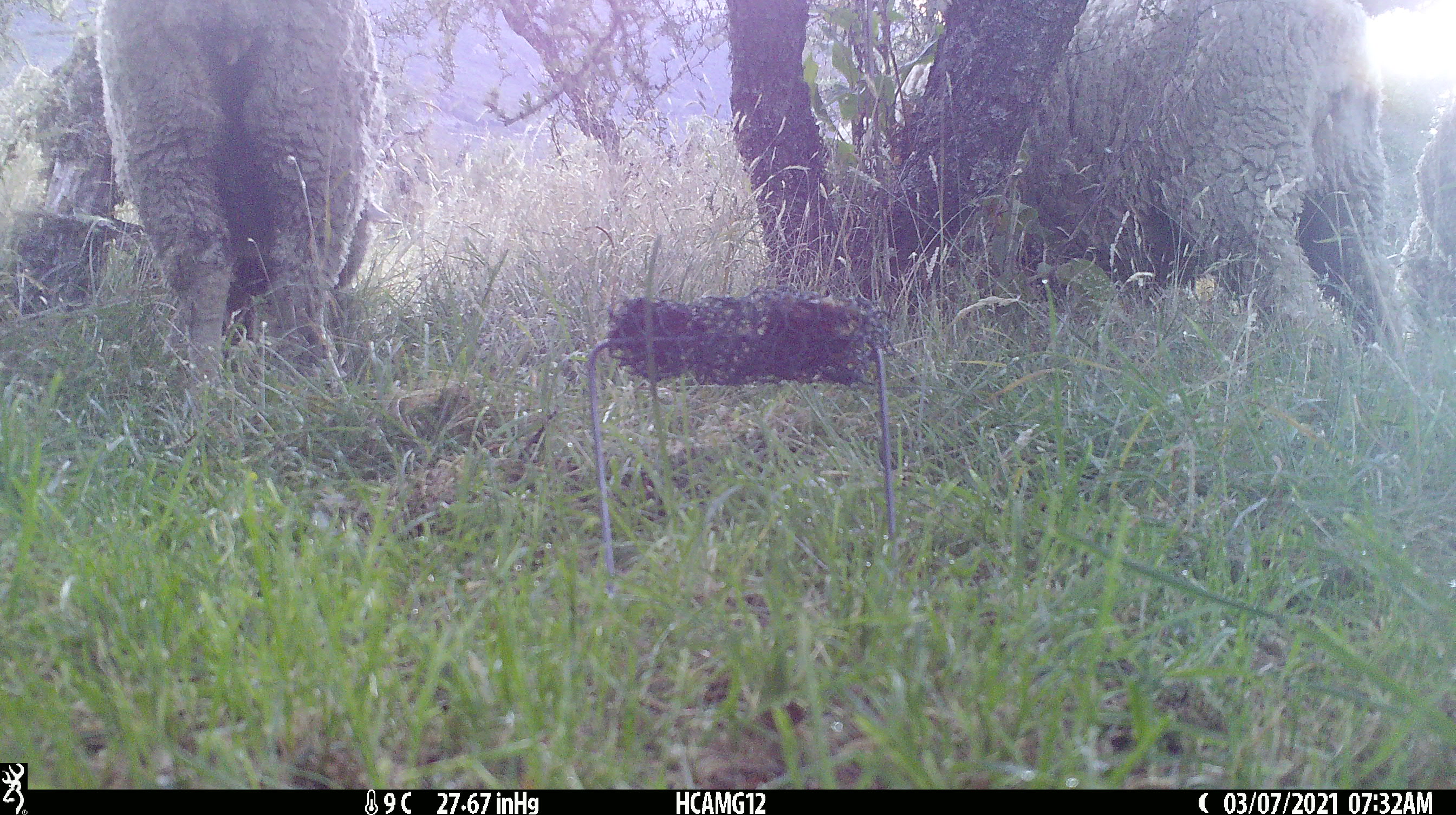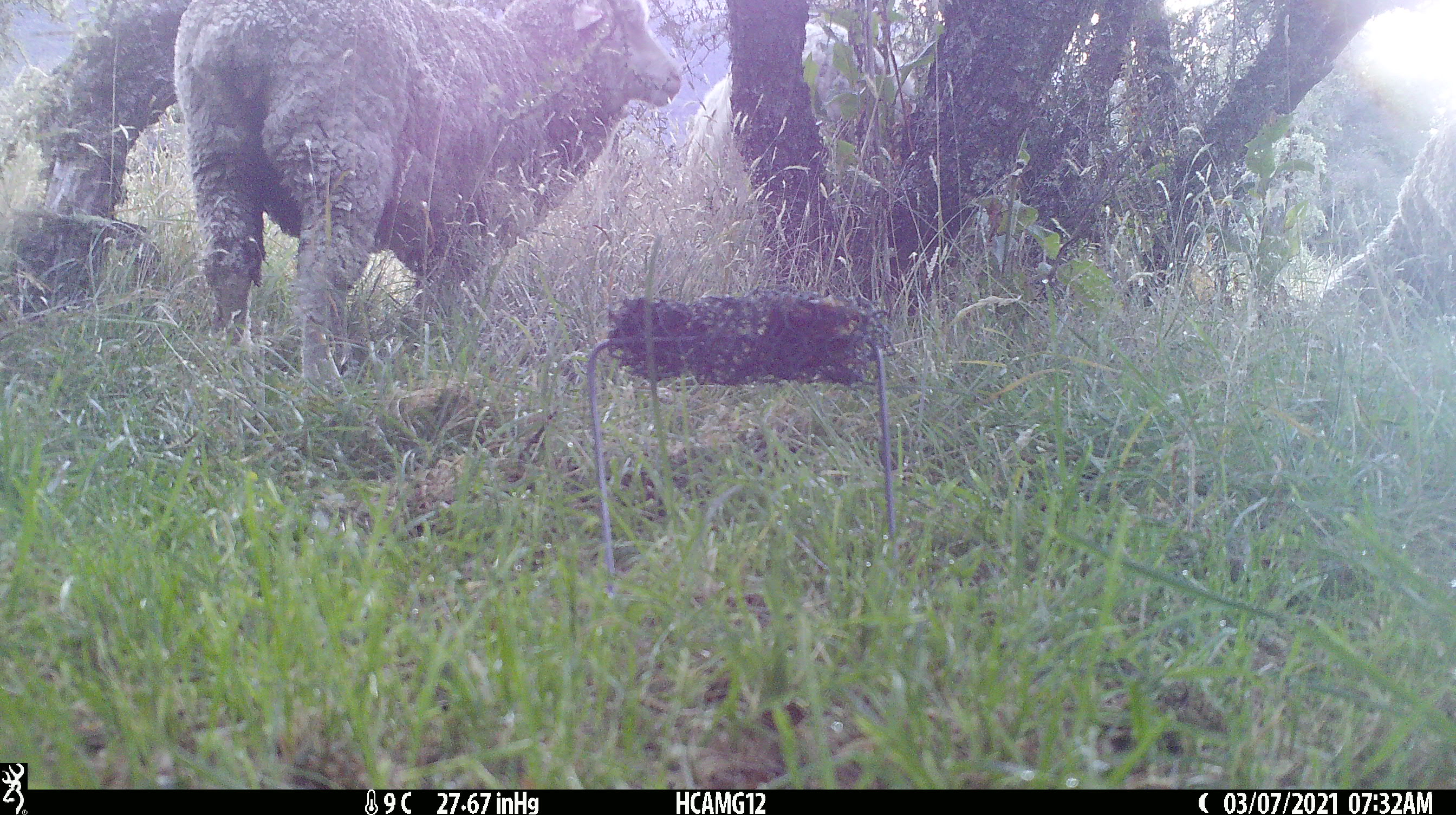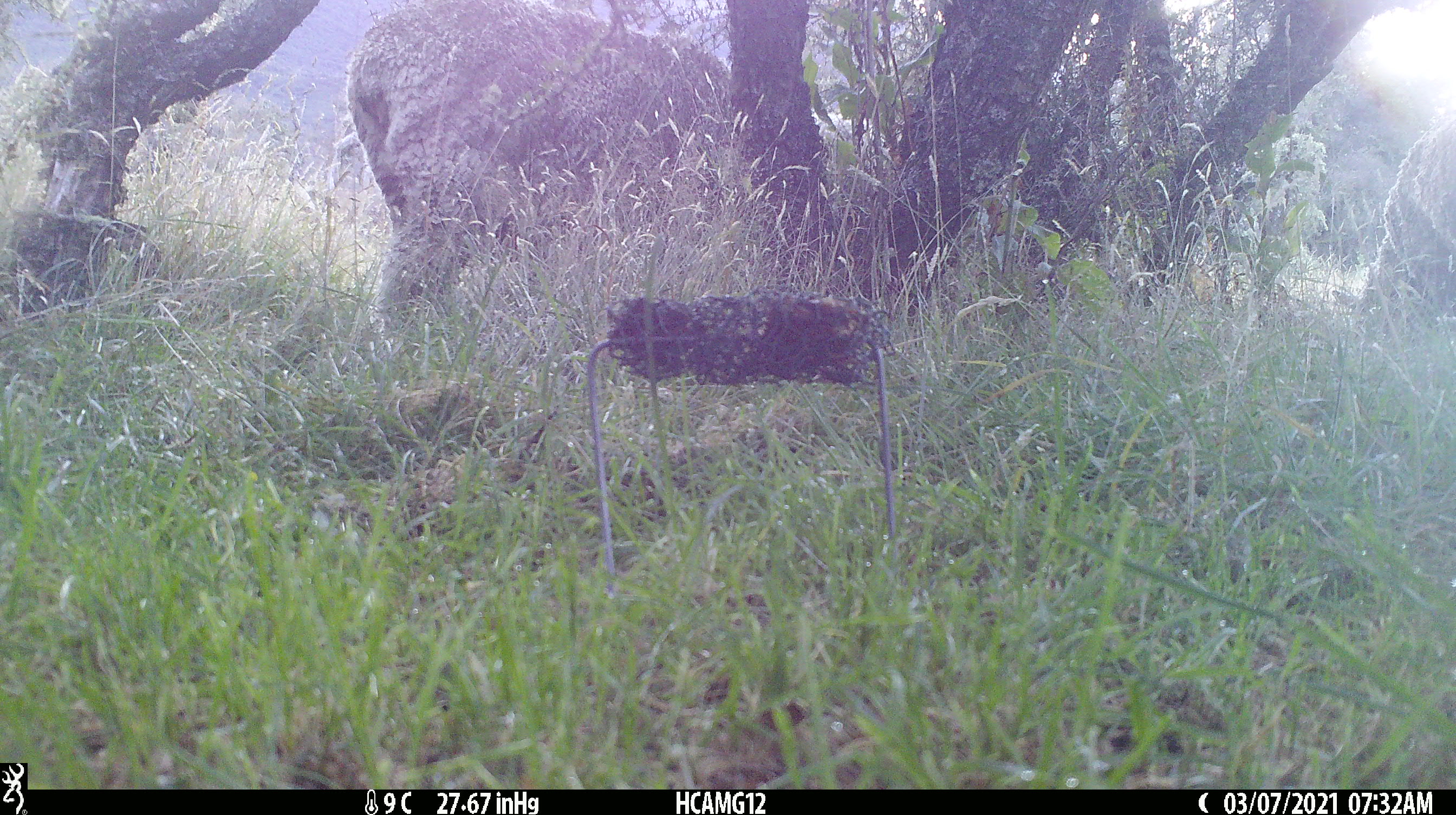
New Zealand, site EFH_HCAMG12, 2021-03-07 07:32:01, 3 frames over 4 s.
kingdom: Animalia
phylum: Chordata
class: Mammalia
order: Artiodactyla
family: Bovidae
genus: Ovis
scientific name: Ovis aries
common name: domestic sheep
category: sheep